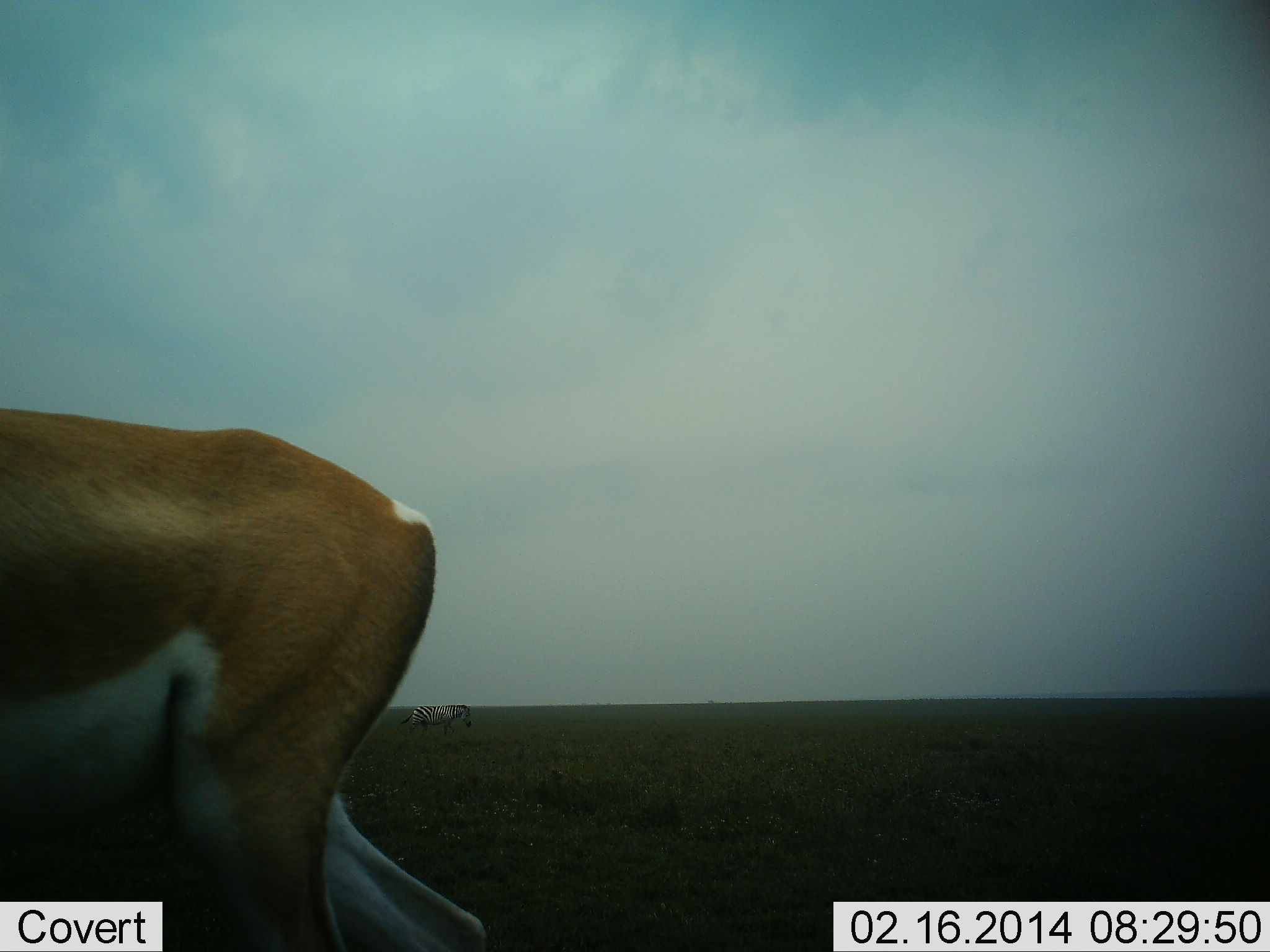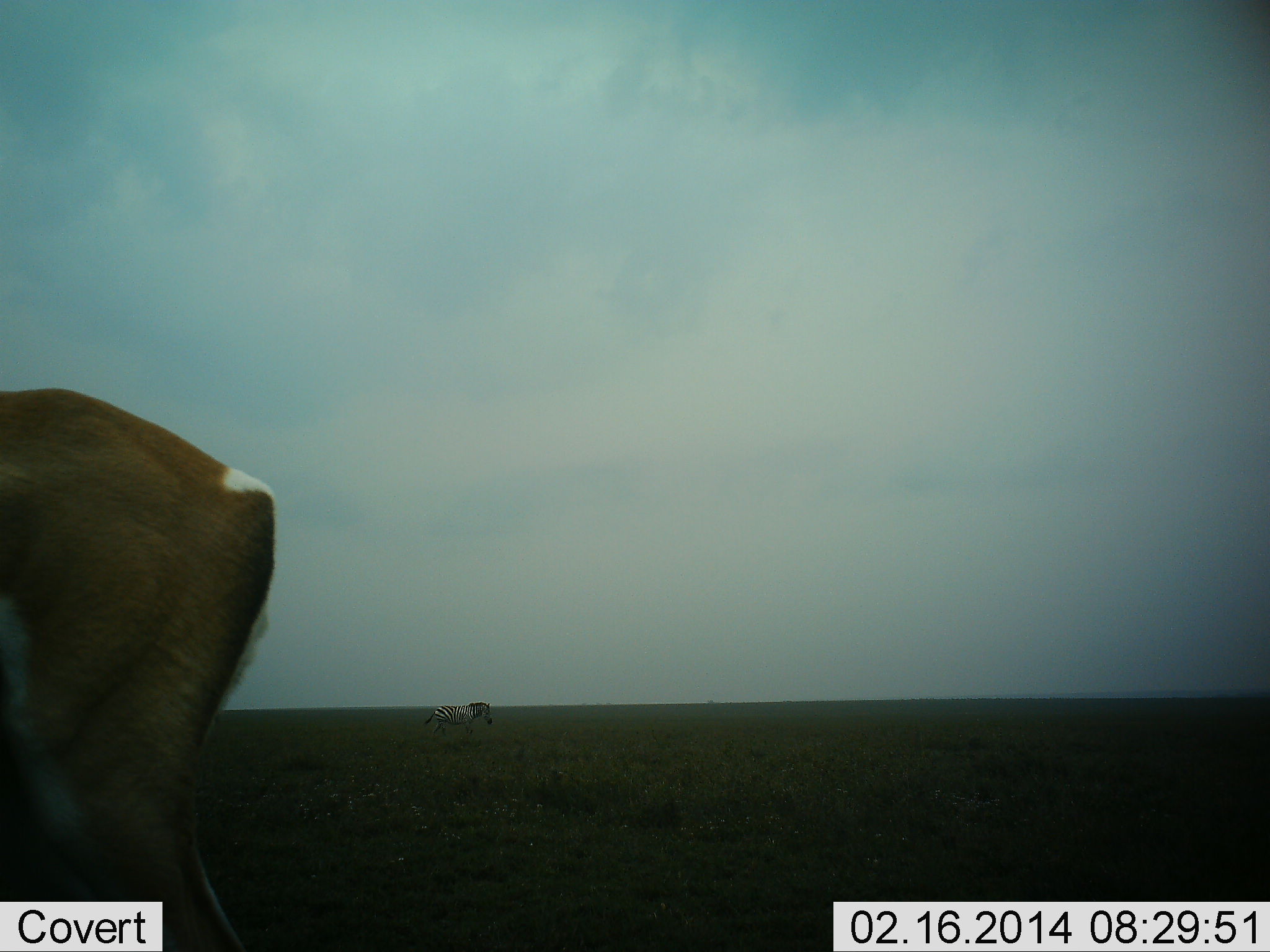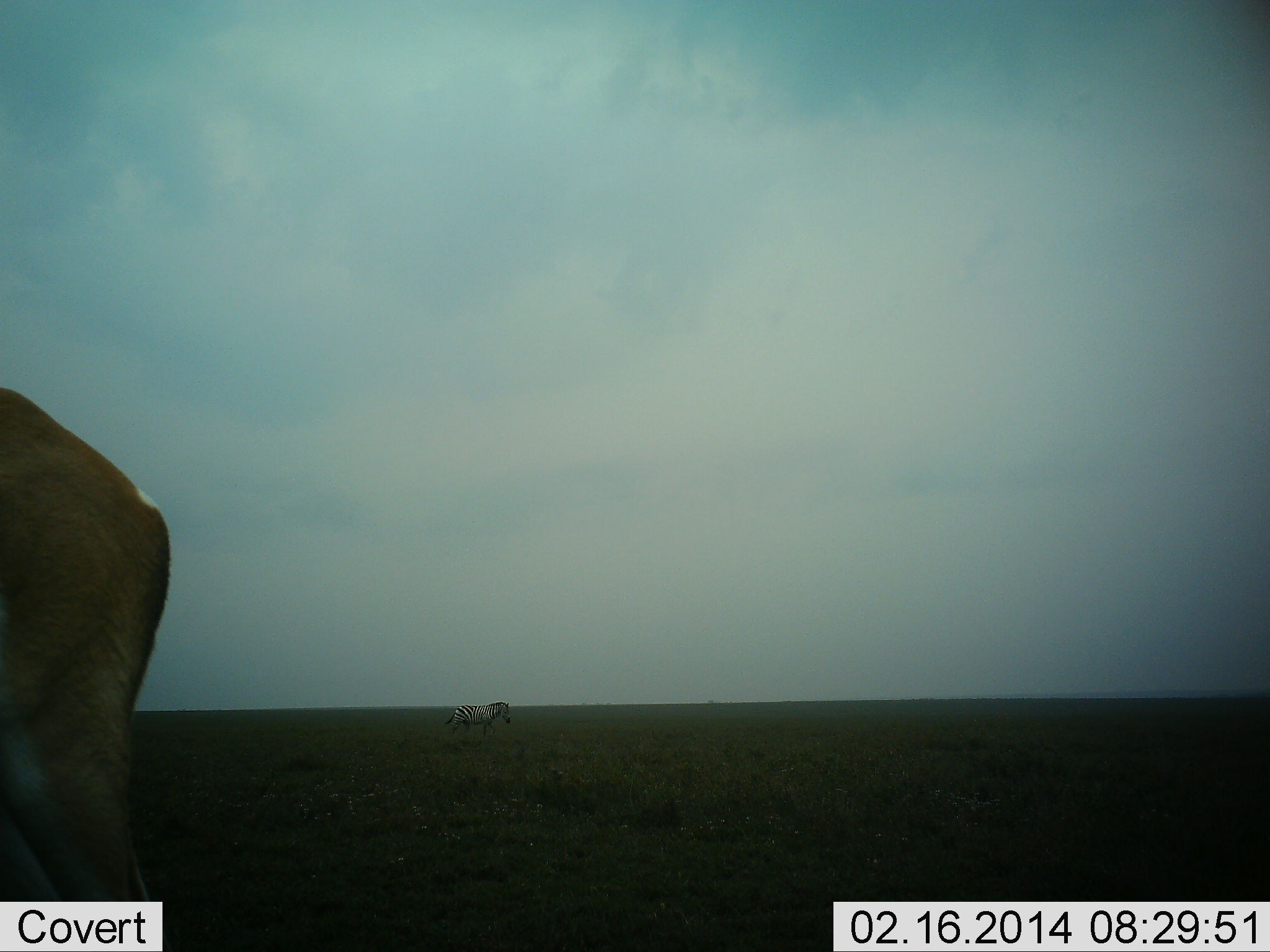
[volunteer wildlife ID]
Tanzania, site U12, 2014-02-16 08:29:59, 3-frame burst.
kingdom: Animalia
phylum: Chordata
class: Mammalia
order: Artiodactyla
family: Bovidae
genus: Nanger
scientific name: Nanger granti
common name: grant's gazelle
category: gazellegrants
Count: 1.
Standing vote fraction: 24%.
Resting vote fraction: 0%.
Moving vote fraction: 74%.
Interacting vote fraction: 0%.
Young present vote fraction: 0%.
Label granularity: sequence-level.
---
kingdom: Animalia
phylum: Chordata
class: Mammalia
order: Perissodactyla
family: Equidae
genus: Equus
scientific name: Equus quagga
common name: plains zebra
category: zebra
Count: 1.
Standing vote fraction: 10%.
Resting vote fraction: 0%.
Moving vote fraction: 90%.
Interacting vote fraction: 0%.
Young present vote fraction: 0%.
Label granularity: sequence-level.